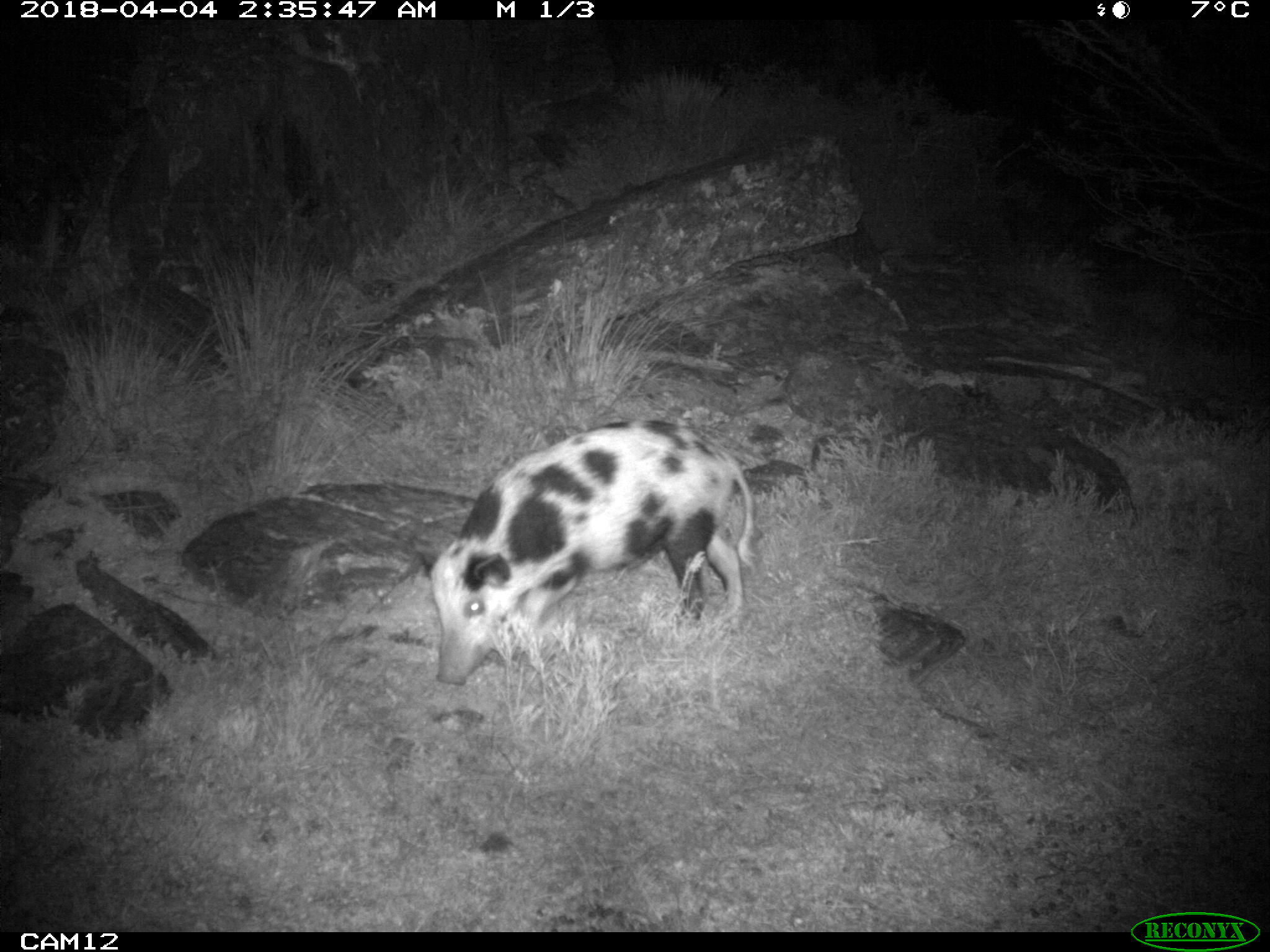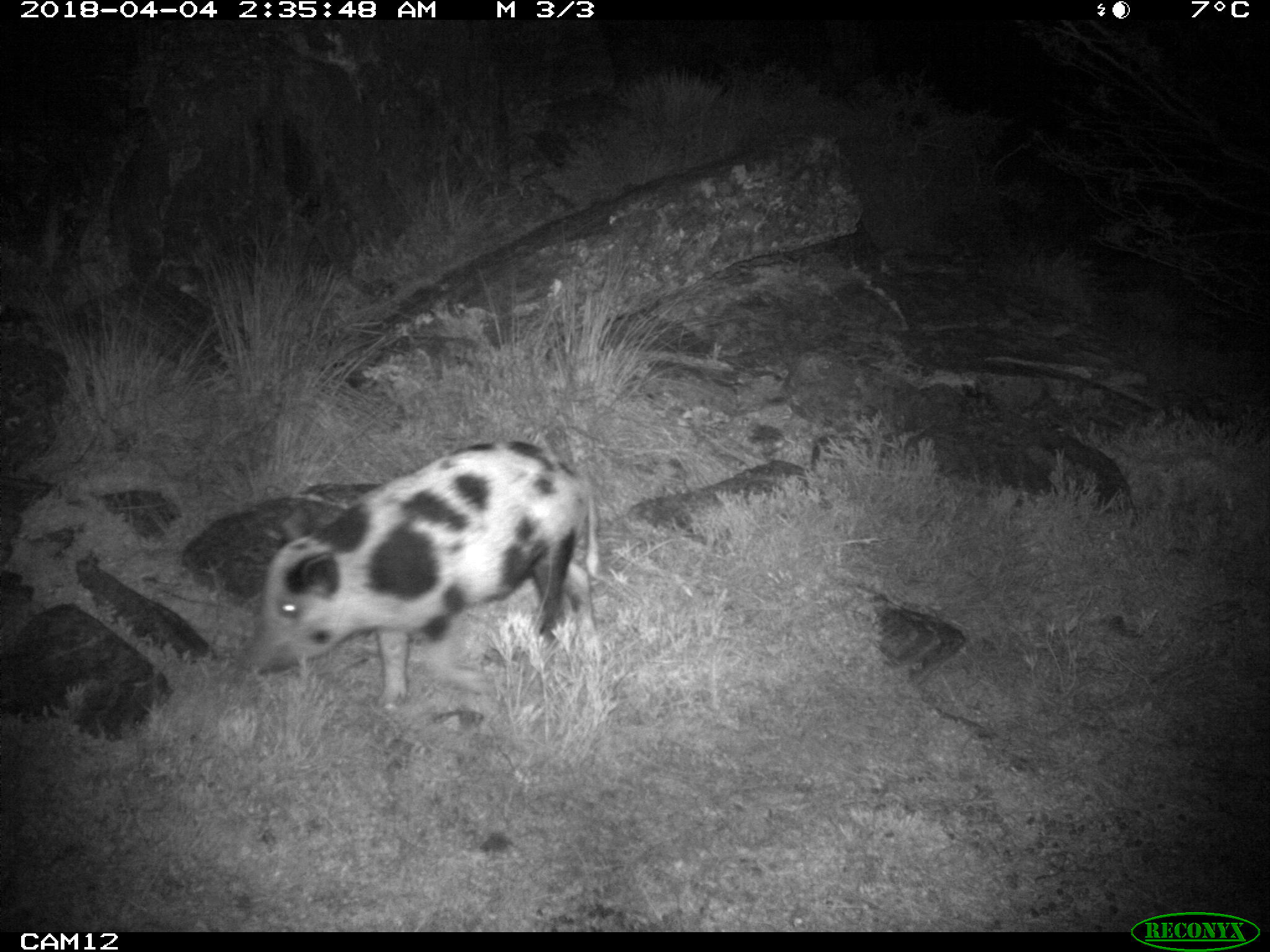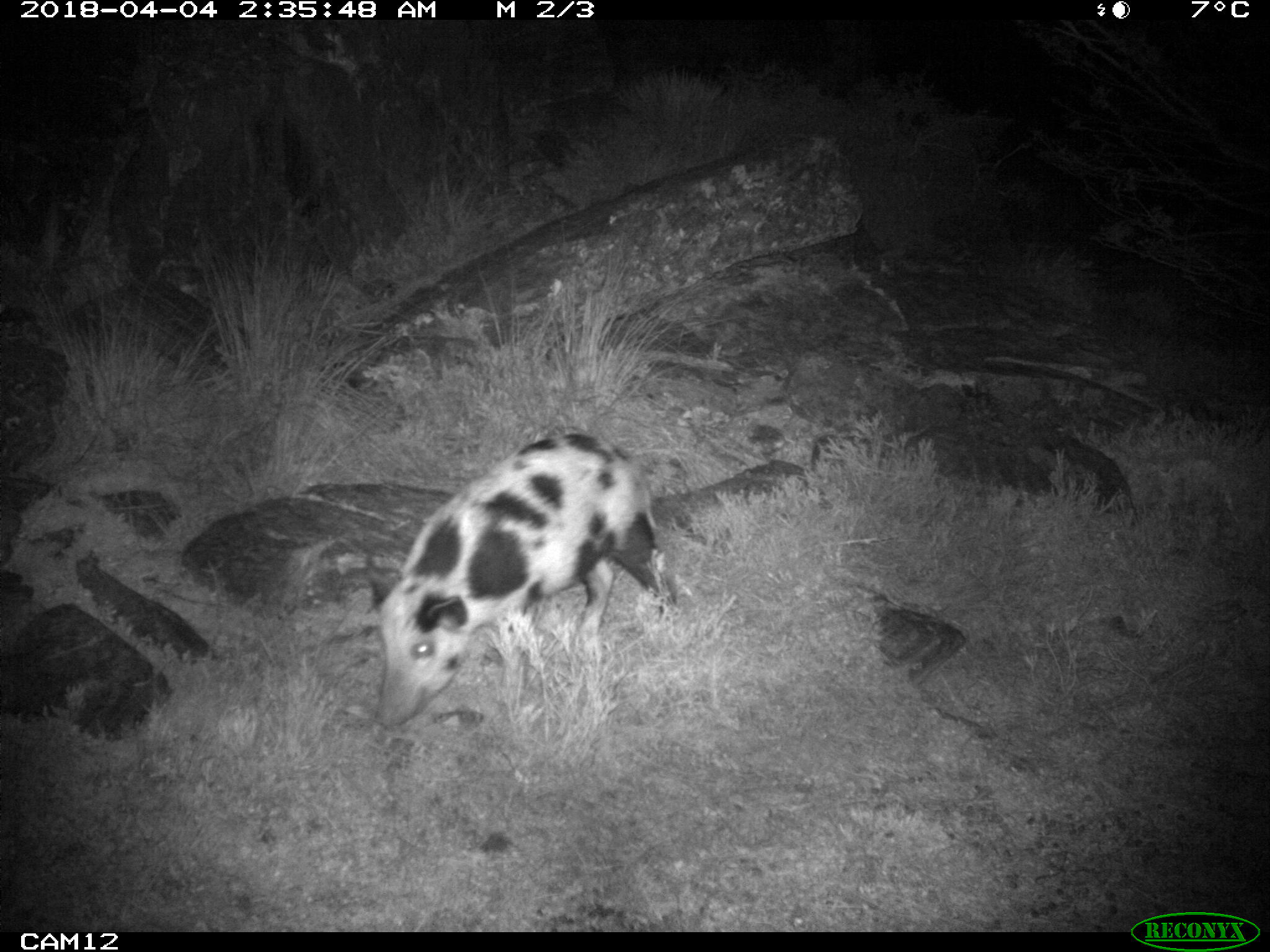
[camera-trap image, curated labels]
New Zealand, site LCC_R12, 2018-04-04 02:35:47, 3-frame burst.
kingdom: Animalia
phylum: Chordata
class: Mammalia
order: Artiodactyla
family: Suidae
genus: Sus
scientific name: Sus scrofa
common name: pig